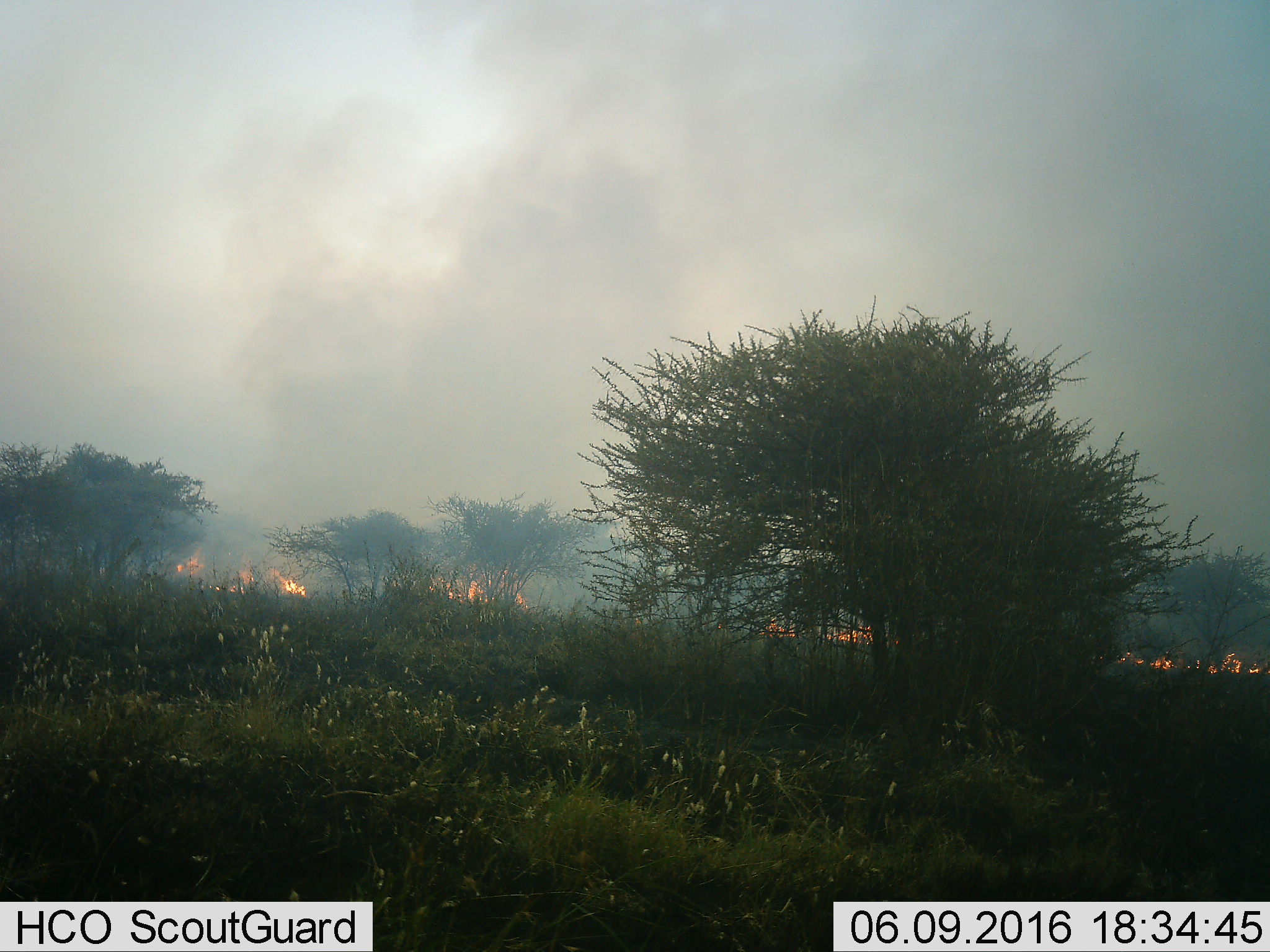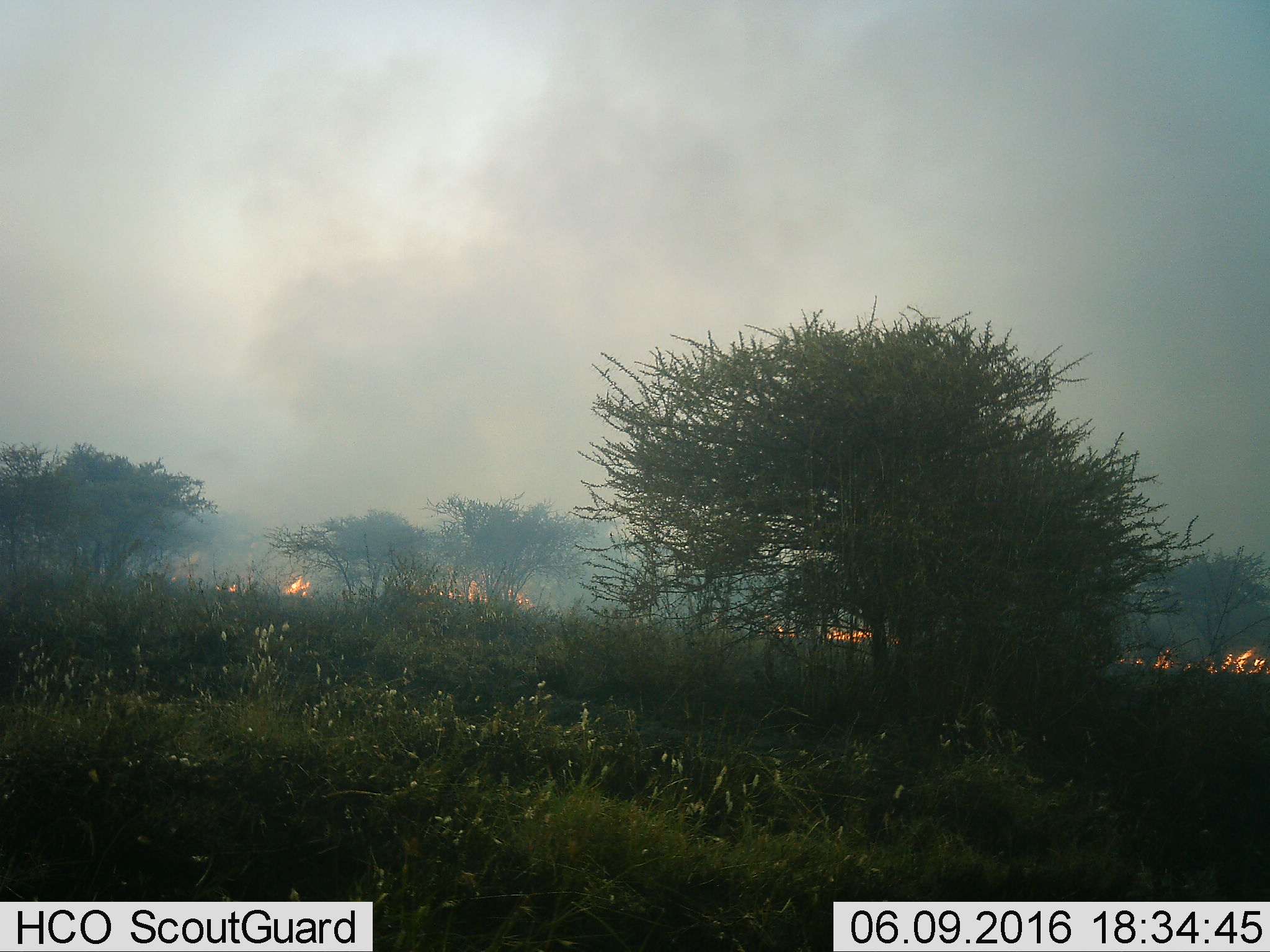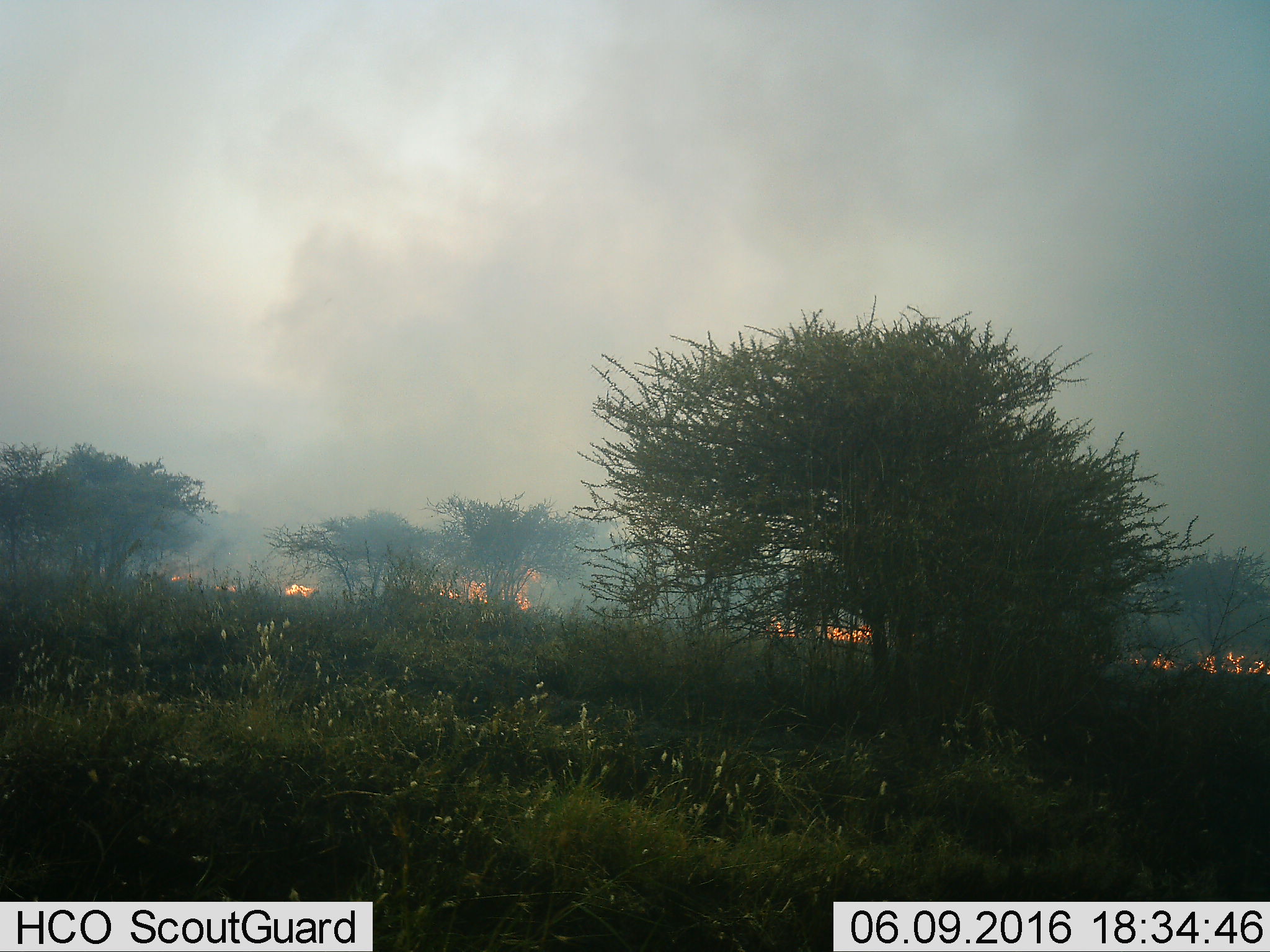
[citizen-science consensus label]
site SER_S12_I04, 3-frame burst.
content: unidentified animal